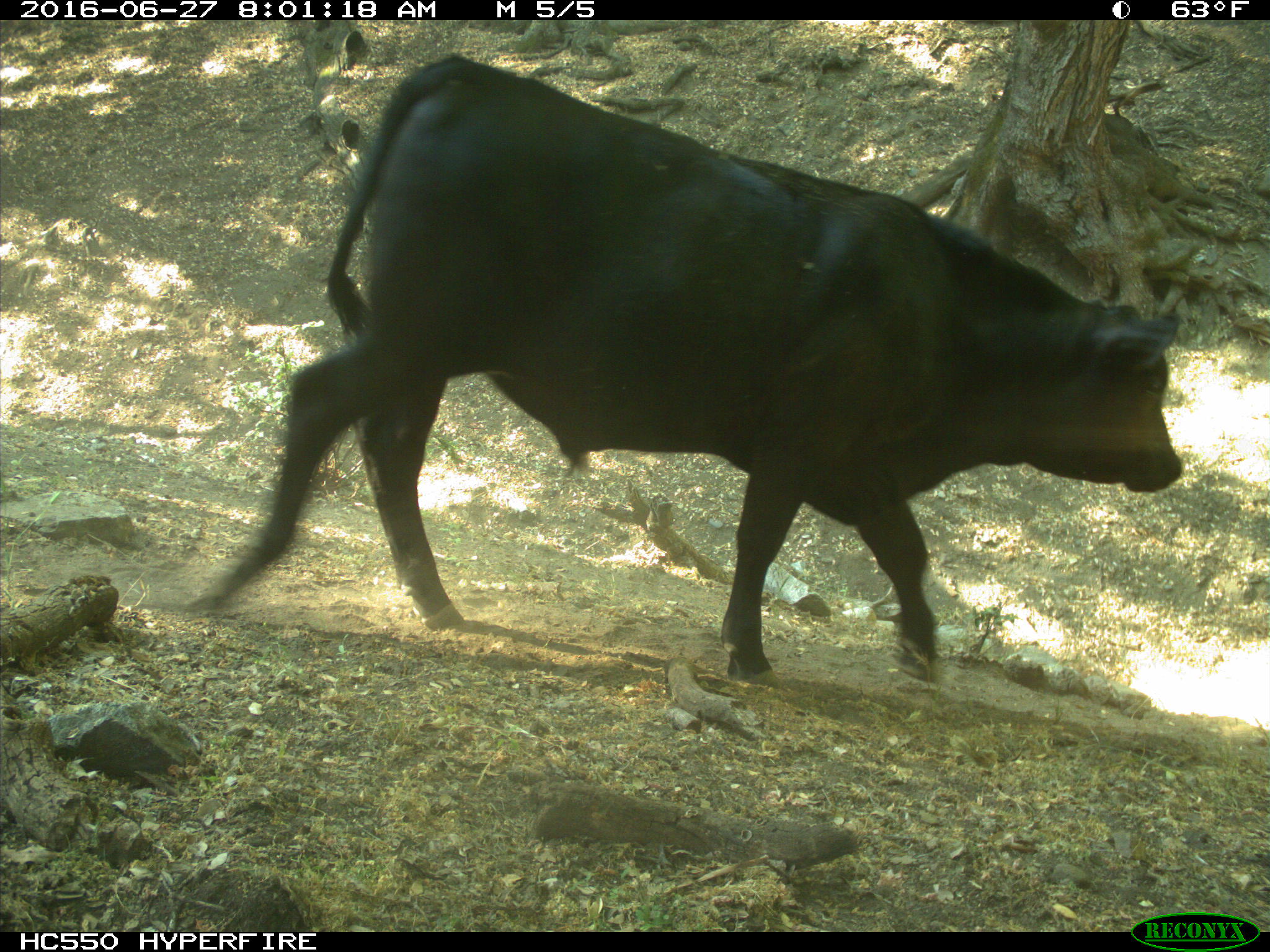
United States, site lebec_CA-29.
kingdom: Animalia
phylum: Chordata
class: Mammalia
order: Artiodactyla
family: Bovidae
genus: Bos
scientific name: Bos taurus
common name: domestic cow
Bos taurus (domestic cow).